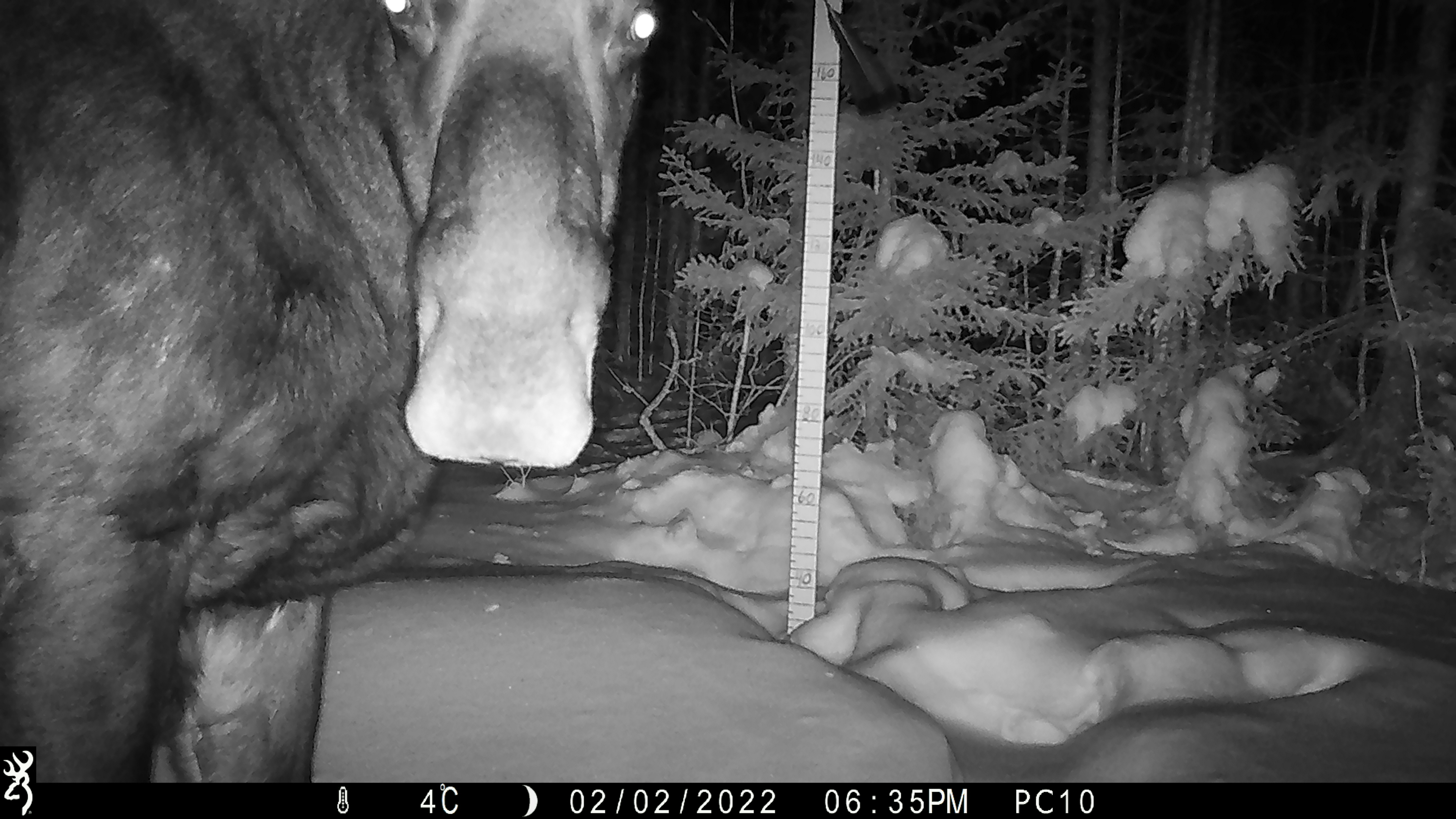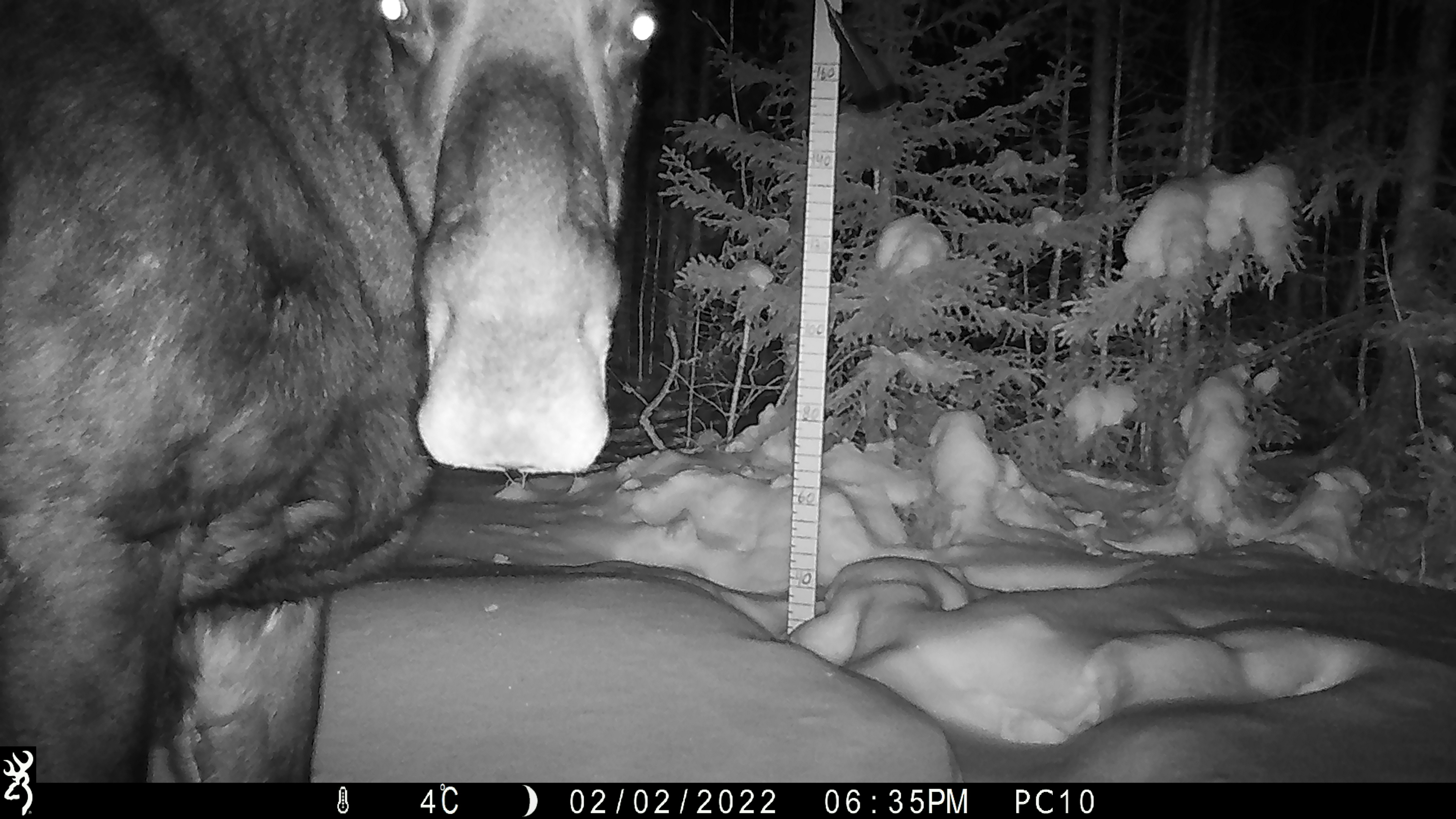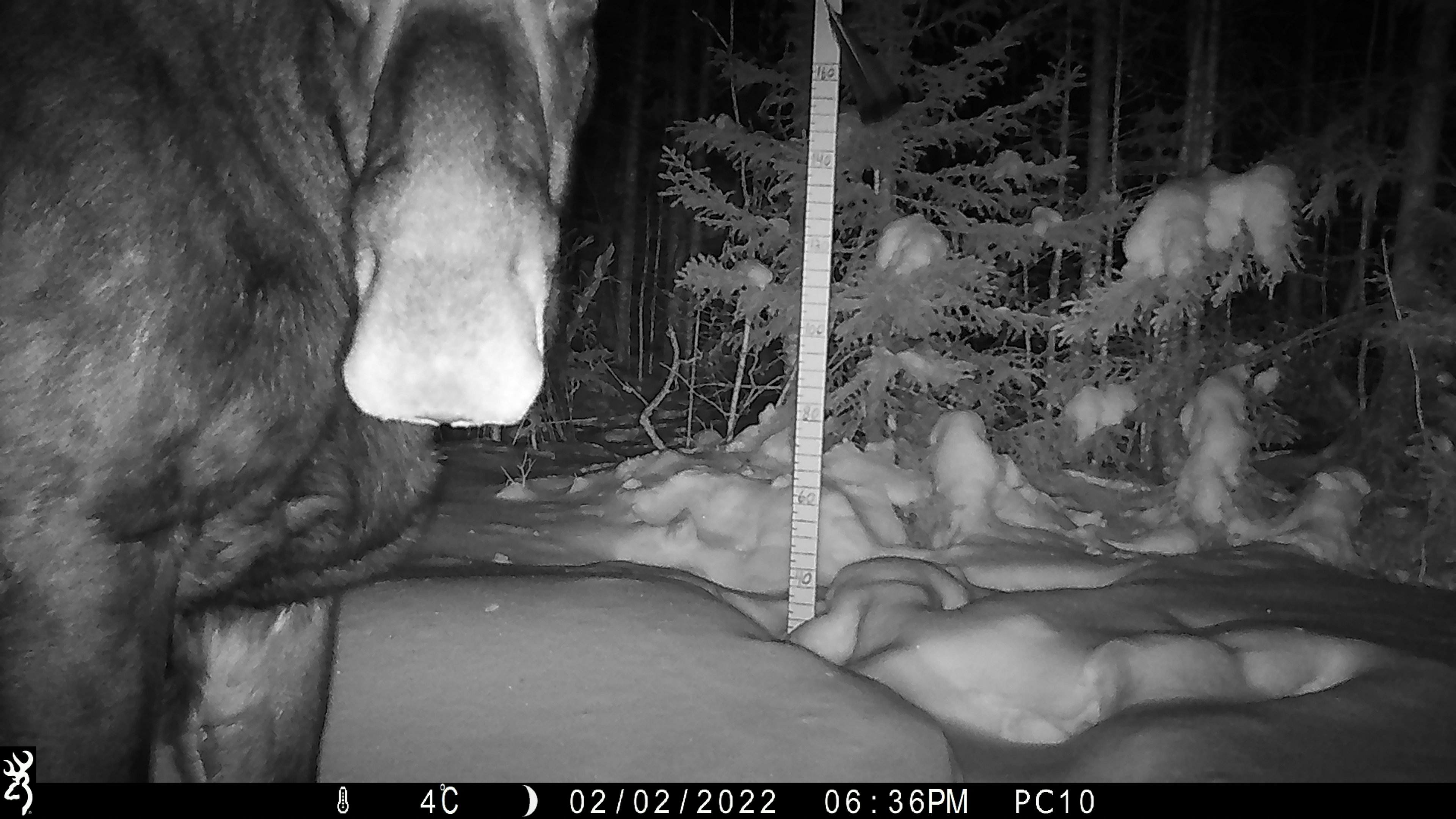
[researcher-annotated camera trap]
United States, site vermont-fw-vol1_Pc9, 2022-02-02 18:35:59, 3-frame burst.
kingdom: Animalia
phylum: Chordata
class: Mammalia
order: Artiodactyla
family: Cervidae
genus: Alces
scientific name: Alces alces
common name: moose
Moose (Alces alces).